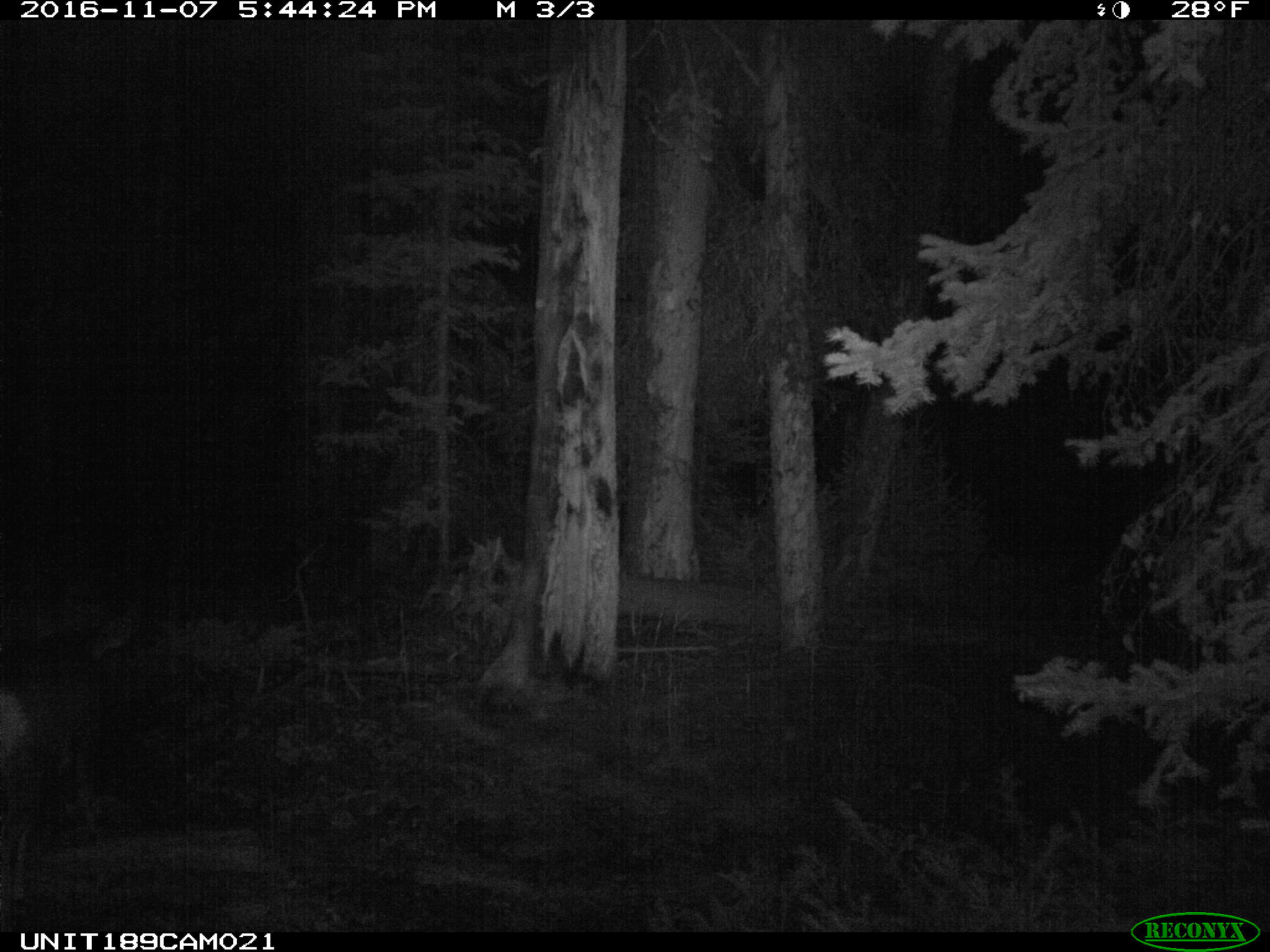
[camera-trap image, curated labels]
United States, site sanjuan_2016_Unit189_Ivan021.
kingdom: Animalia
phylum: Chordata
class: Mammalia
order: Artiodactyla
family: Cervidae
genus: Odocoileus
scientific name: Odocoileus hemionus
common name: mule deer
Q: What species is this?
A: Odocoileus hemionus (mule deer).